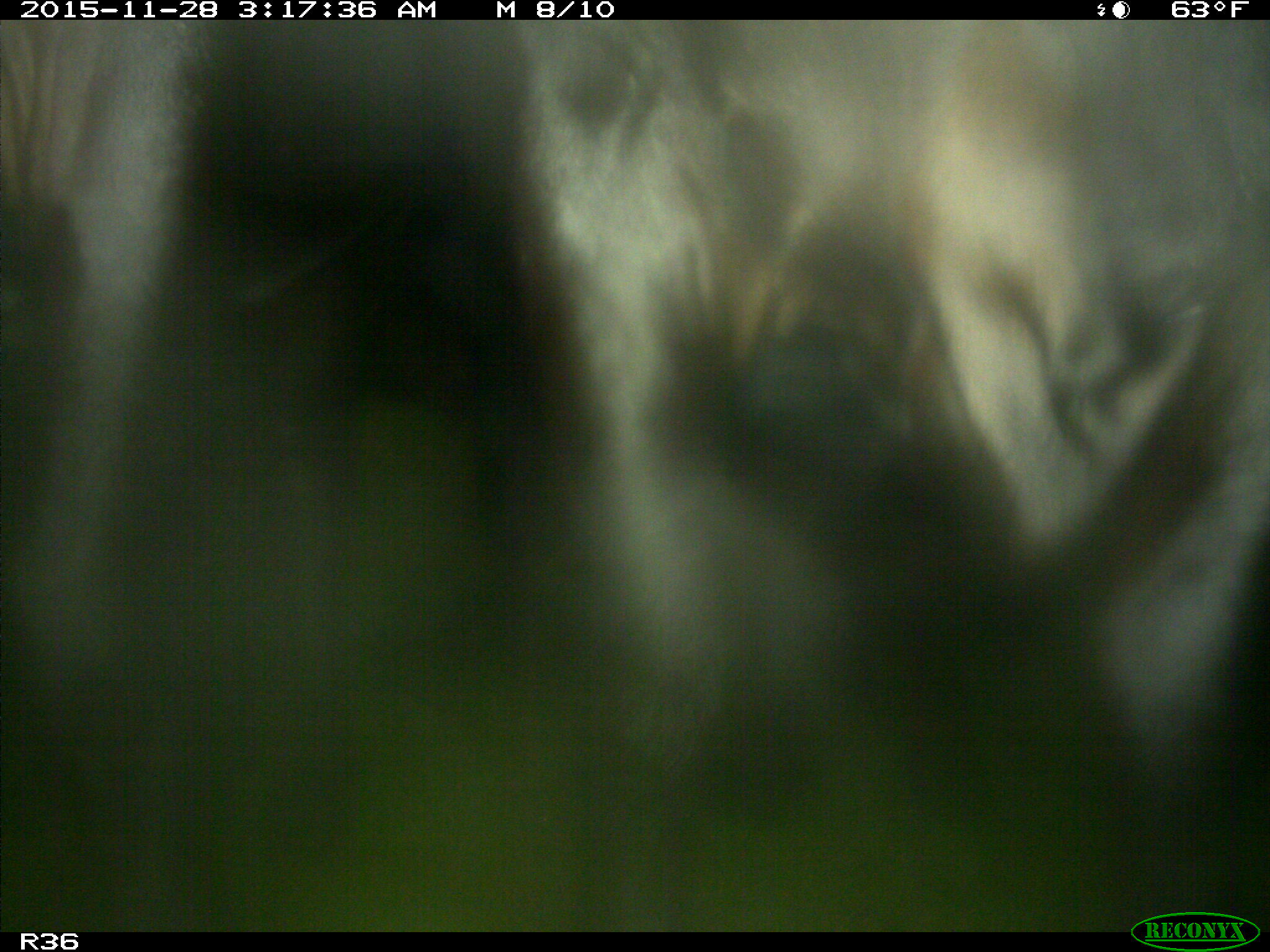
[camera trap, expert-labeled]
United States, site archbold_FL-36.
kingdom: Animalia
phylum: Chordata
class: Mammalia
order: Artiodactyla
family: Bovidae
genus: Bos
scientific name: Bos taurus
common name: domestic cow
Bos taurus (domestic cow).